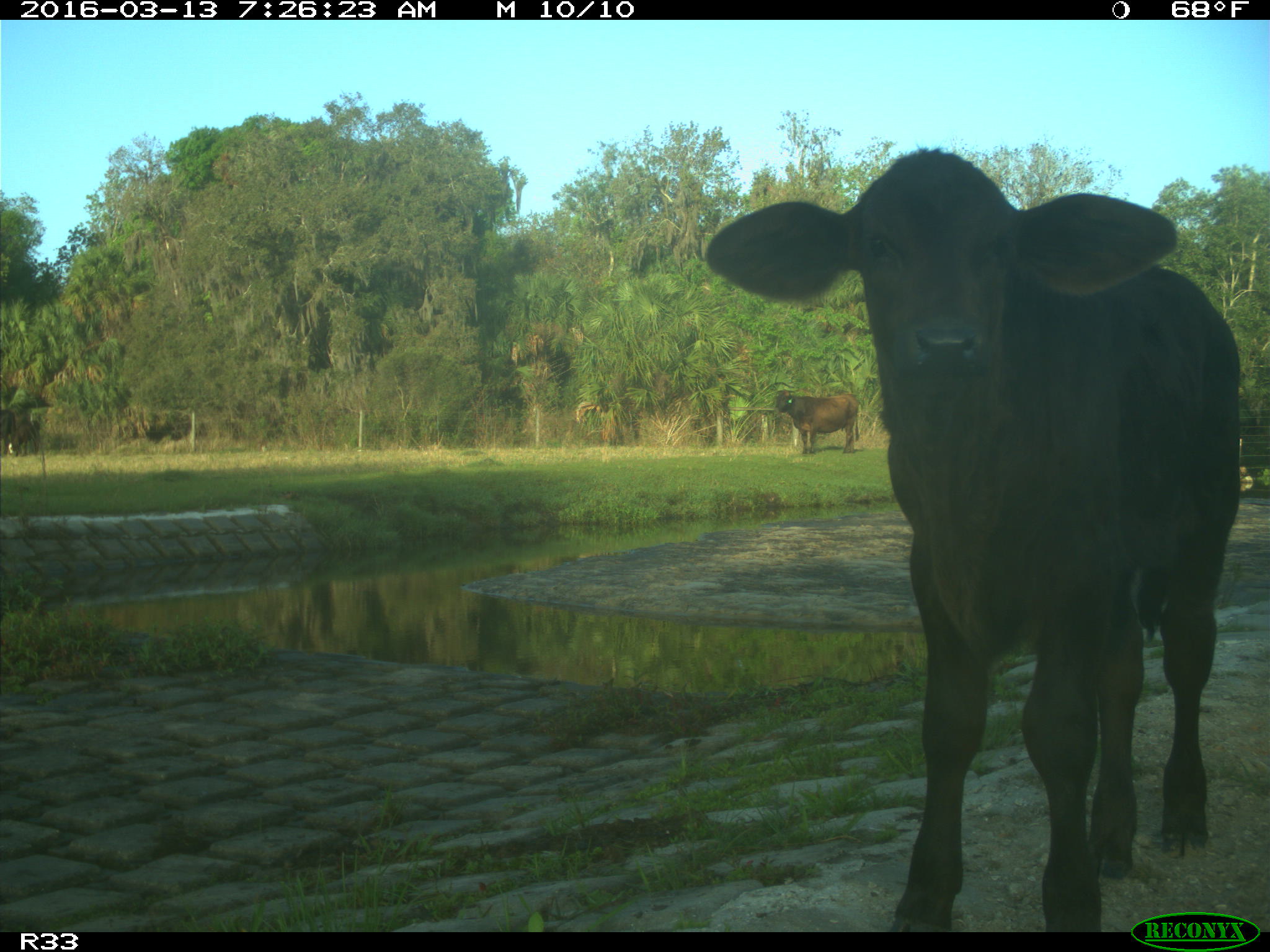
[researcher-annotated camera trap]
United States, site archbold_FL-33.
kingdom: Animalia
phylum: Chordata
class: Mammalia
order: Artiodactyla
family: Bovidae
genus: Bos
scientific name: Bos taurus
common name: domestic cow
Bos taurus (domestic cow).